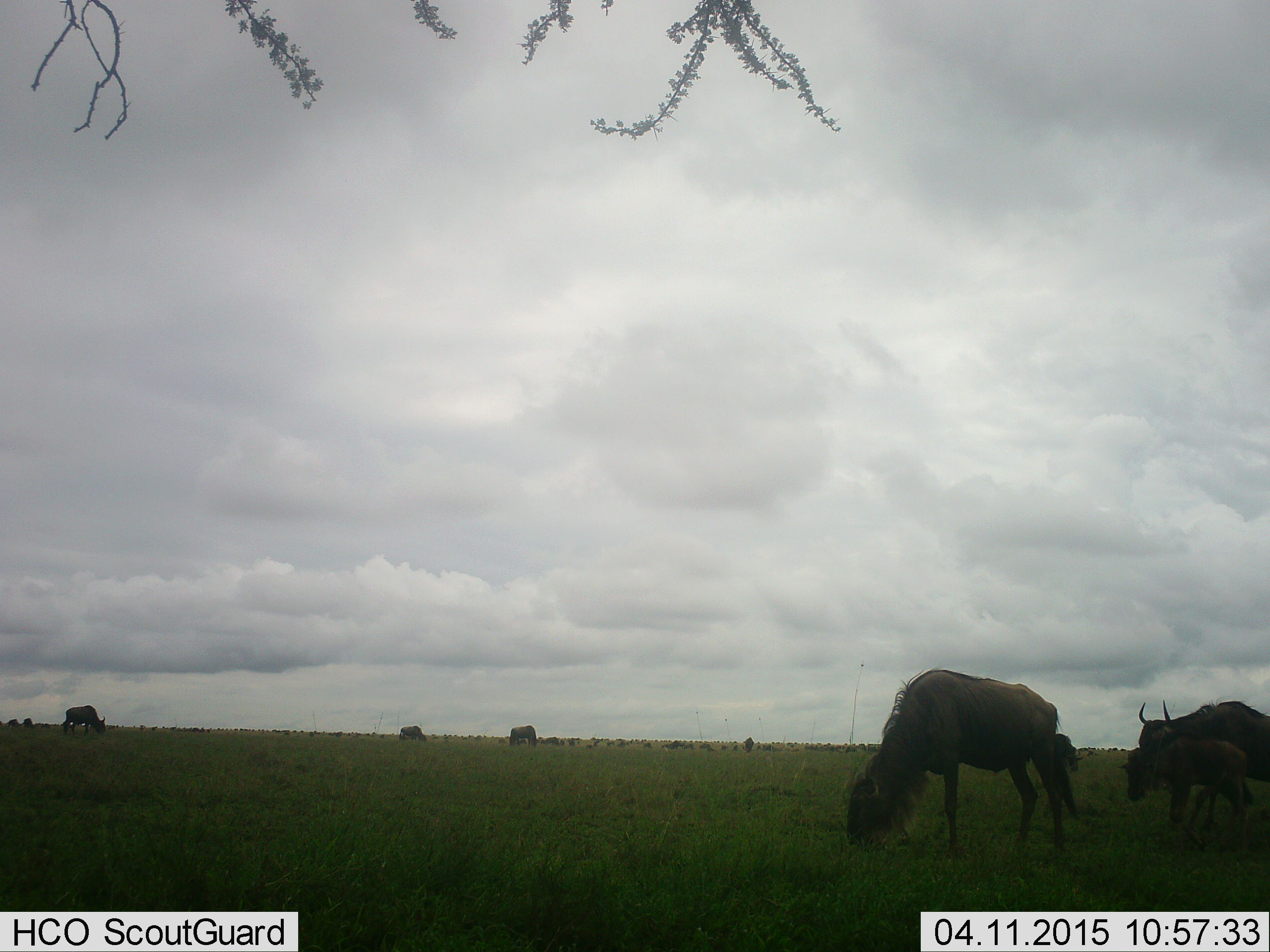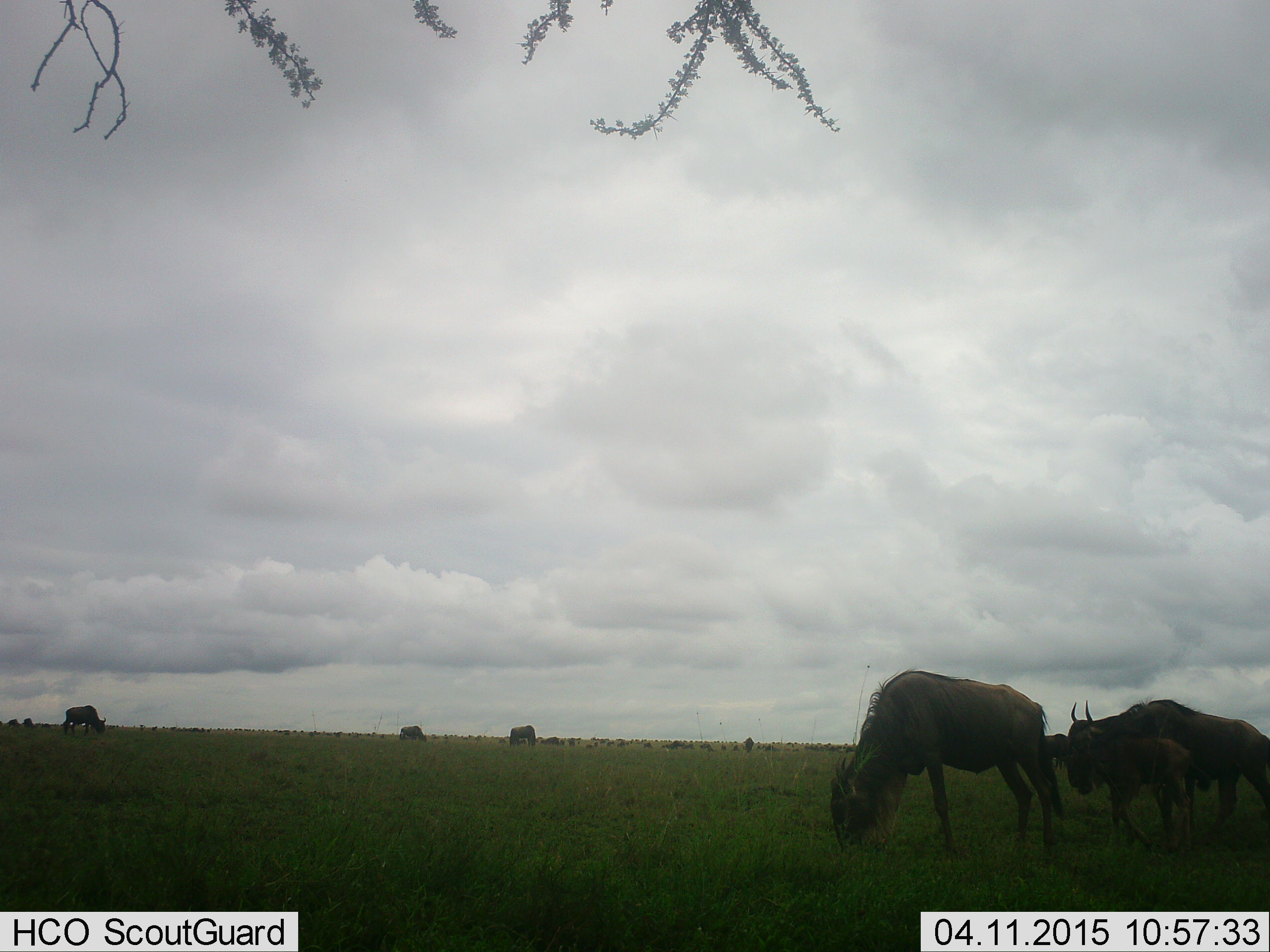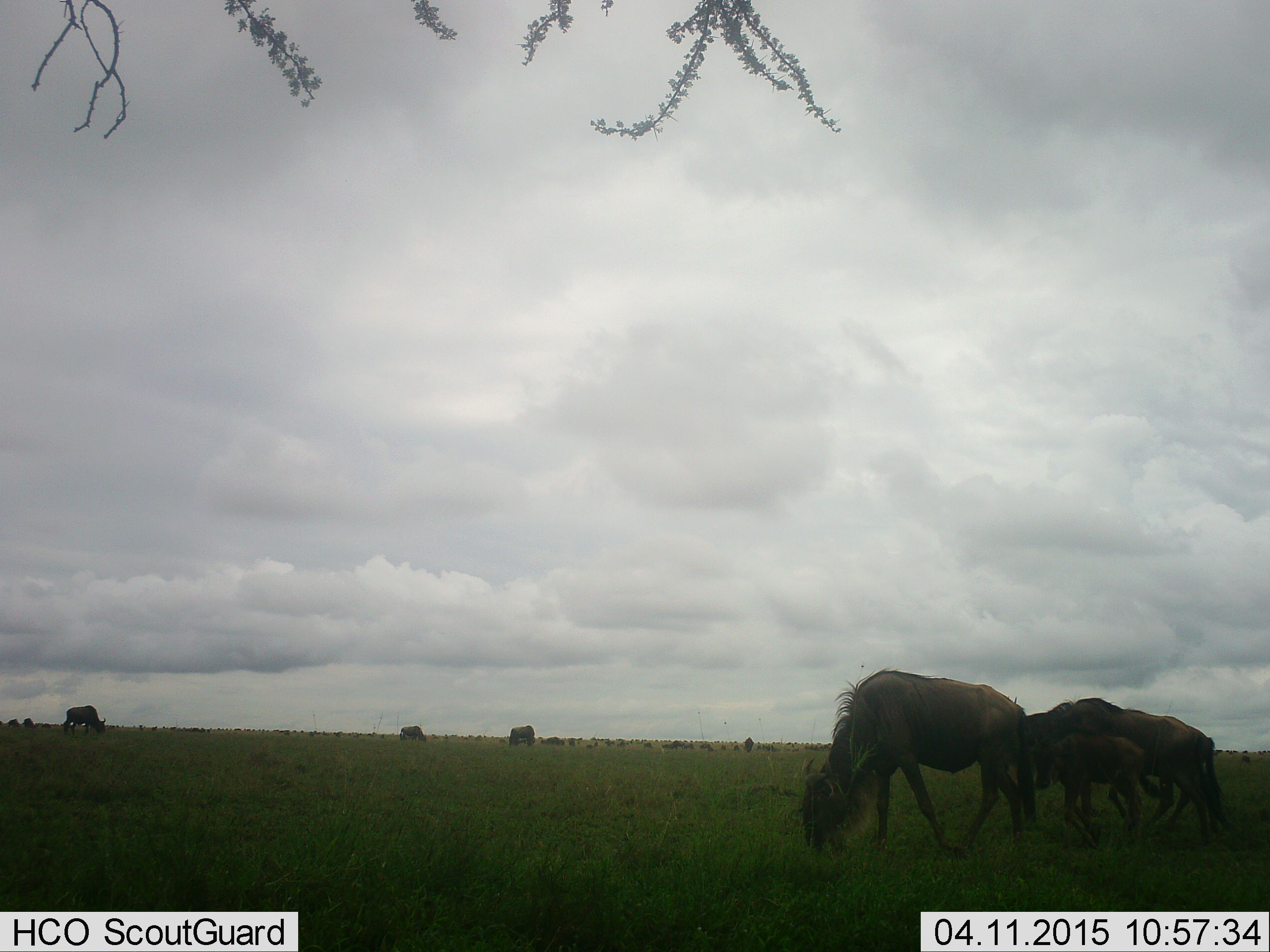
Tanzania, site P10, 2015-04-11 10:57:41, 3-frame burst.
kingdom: Animalia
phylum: Chordata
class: Mammalia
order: Artiodactyla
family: Bovidae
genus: Connochaetes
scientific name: Connochaetes taurinus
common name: blue wildebeest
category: wildebeest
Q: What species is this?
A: Wildebeest (blue wildebeest) (Connochaetes taurinus).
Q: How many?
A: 11-50.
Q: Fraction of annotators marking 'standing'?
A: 70%.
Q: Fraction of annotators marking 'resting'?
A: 0%.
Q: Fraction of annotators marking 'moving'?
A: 50%.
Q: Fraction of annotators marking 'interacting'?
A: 0%.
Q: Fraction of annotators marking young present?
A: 50%.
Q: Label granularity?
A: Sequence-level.